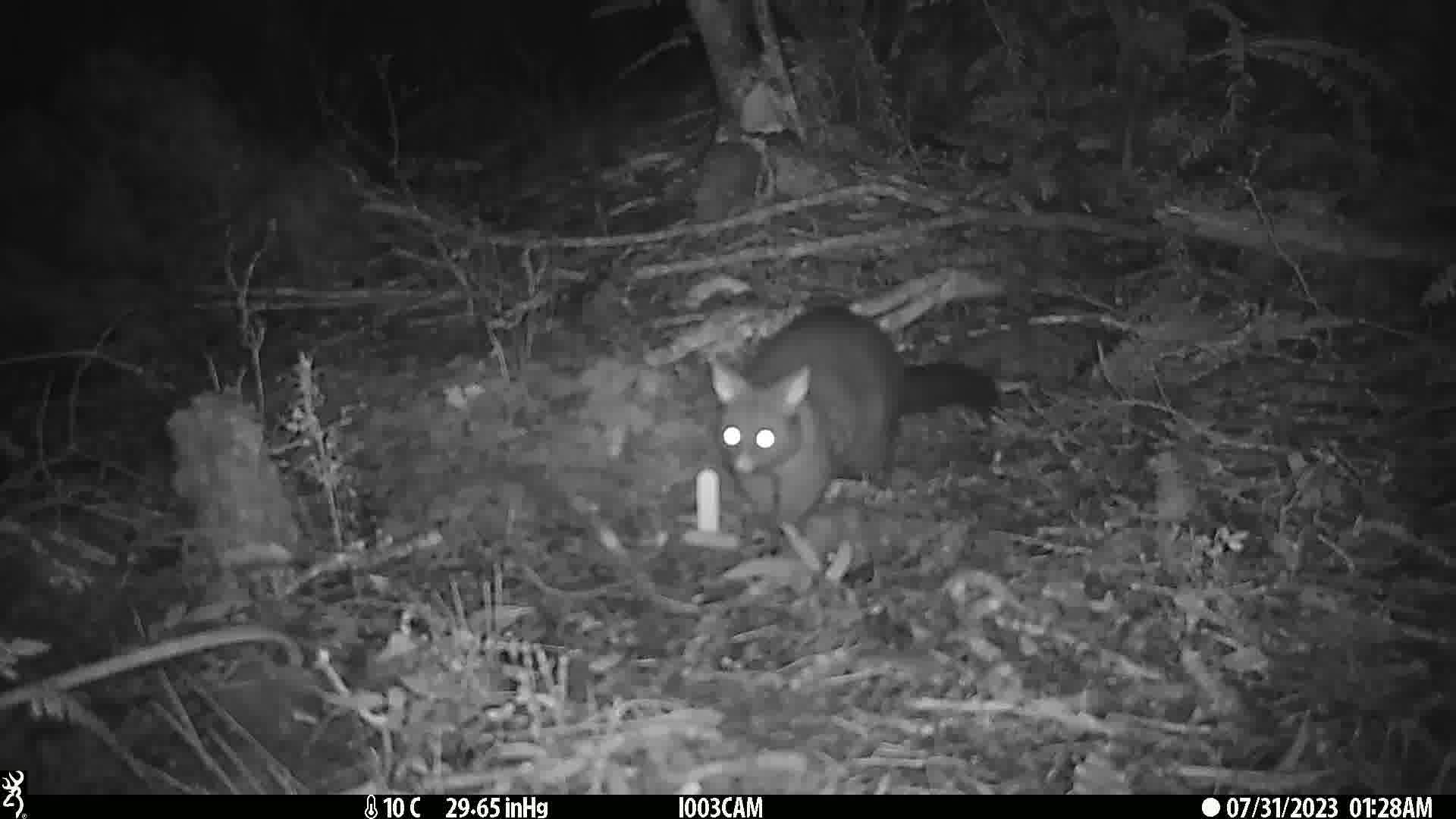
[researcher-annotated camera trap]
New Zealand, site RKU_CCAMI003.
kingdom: Animalia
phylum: Chordata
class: Mammalia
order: Diprotodontia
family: Phalangeridae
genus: Trichosurus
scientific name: Trichosurus vulpecula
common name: common brushtail possum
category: possum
Possum (common brushtail possum) (Trichosurus vulpecula).